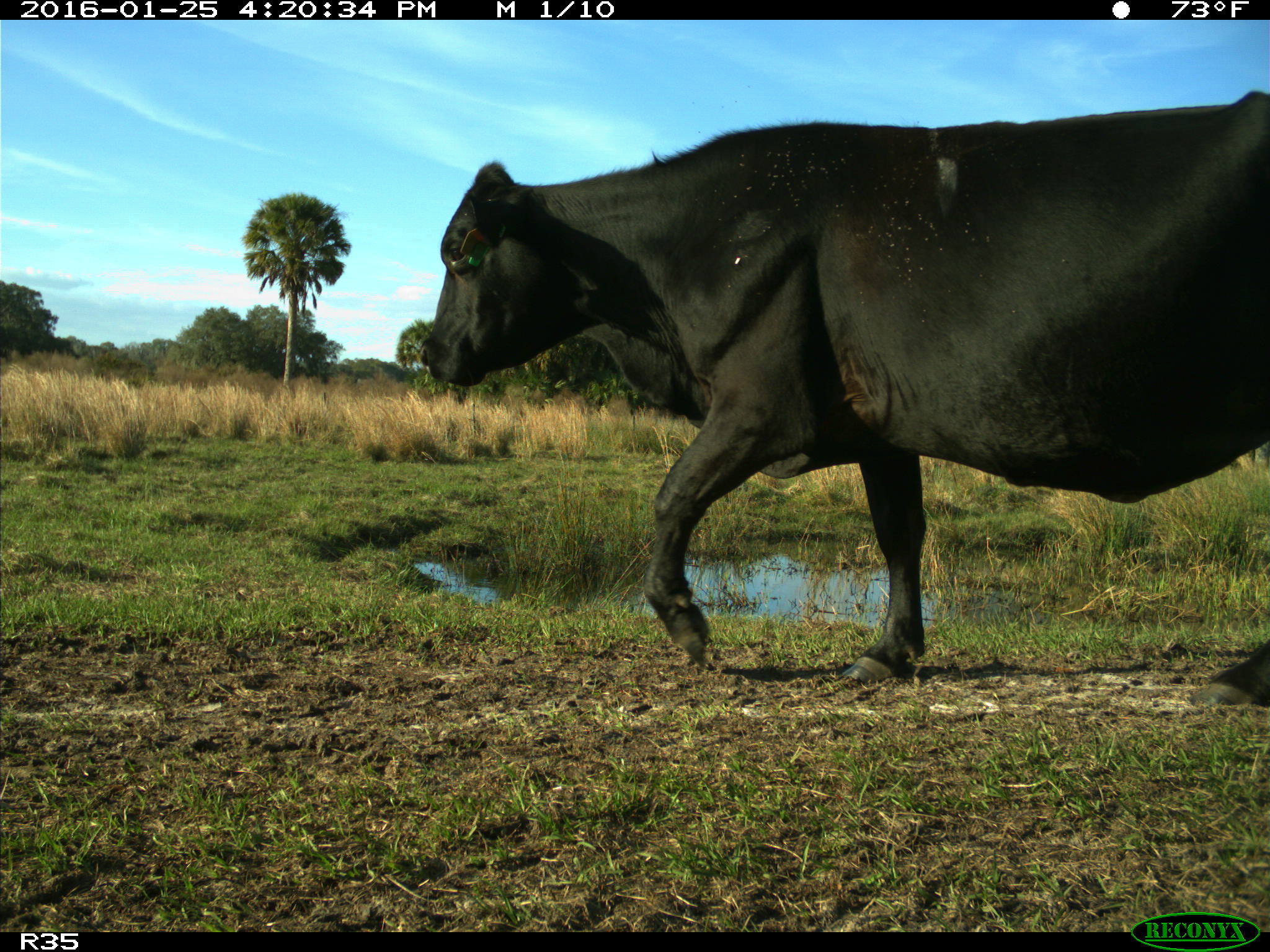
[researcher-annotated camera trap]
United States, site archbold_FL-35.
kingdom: Animalia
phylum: Chordata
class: Mammalia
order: Artiodactyla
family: Bovidae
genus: Bos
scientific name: Bos taurus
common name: domestic cow